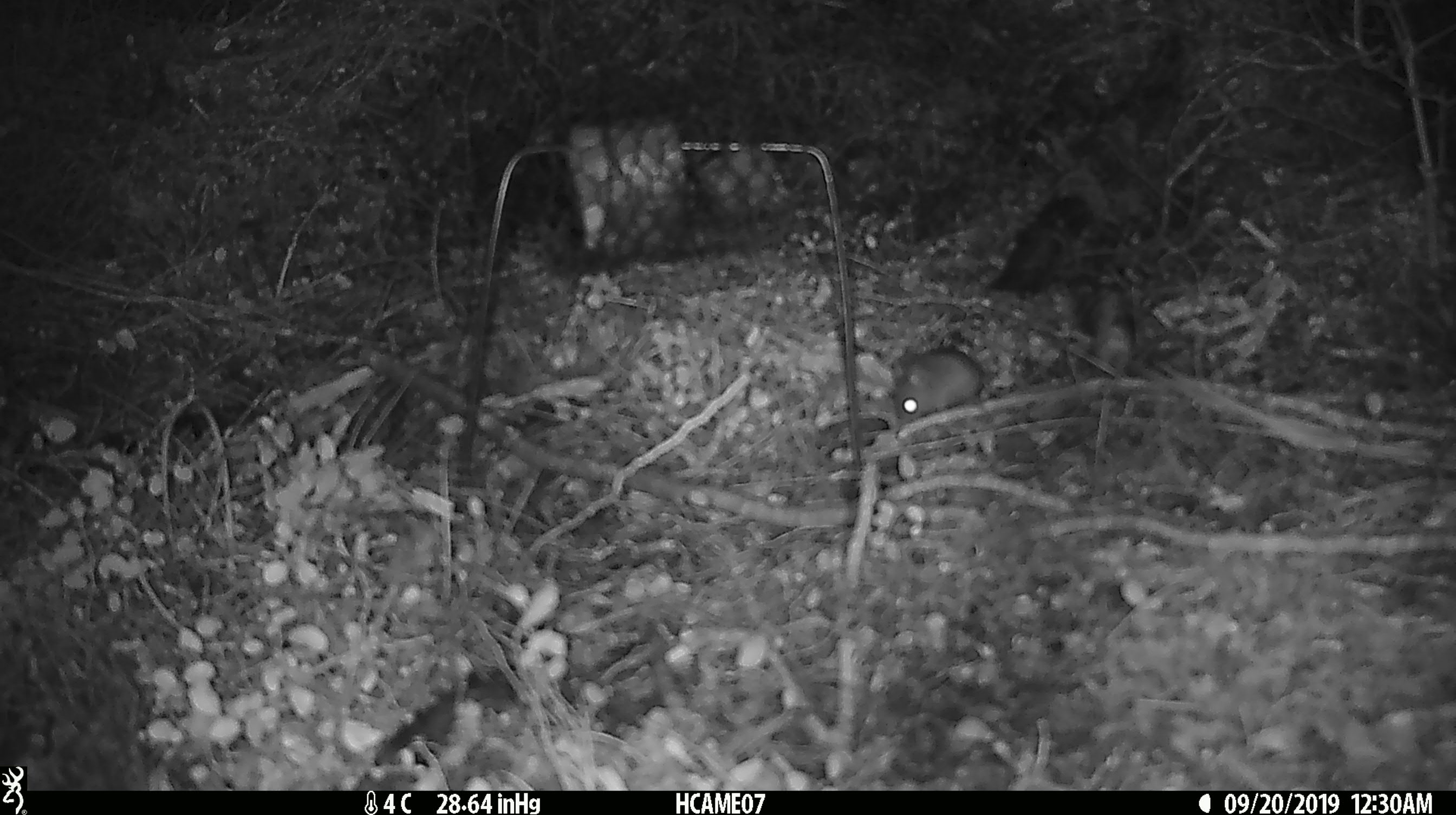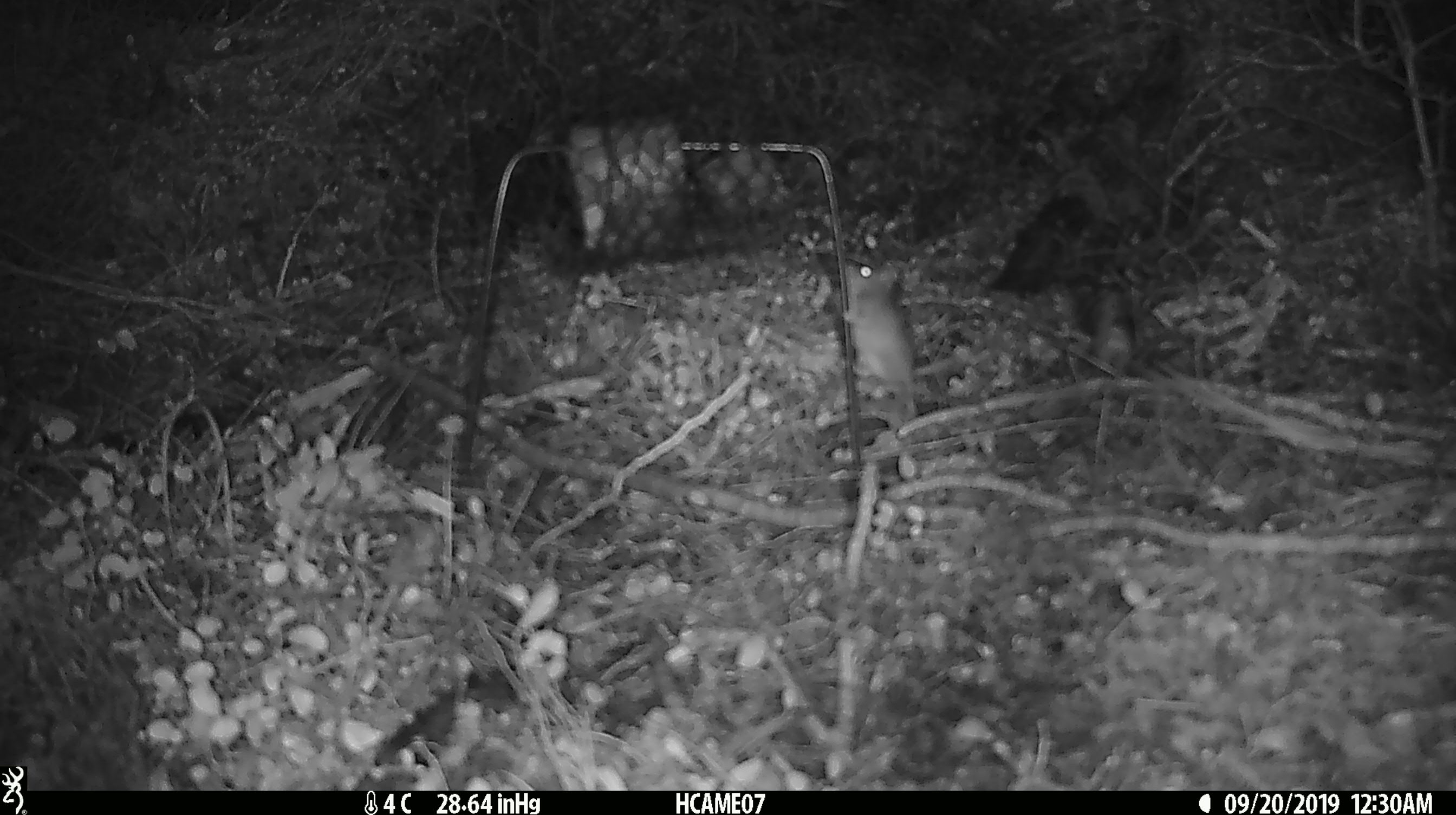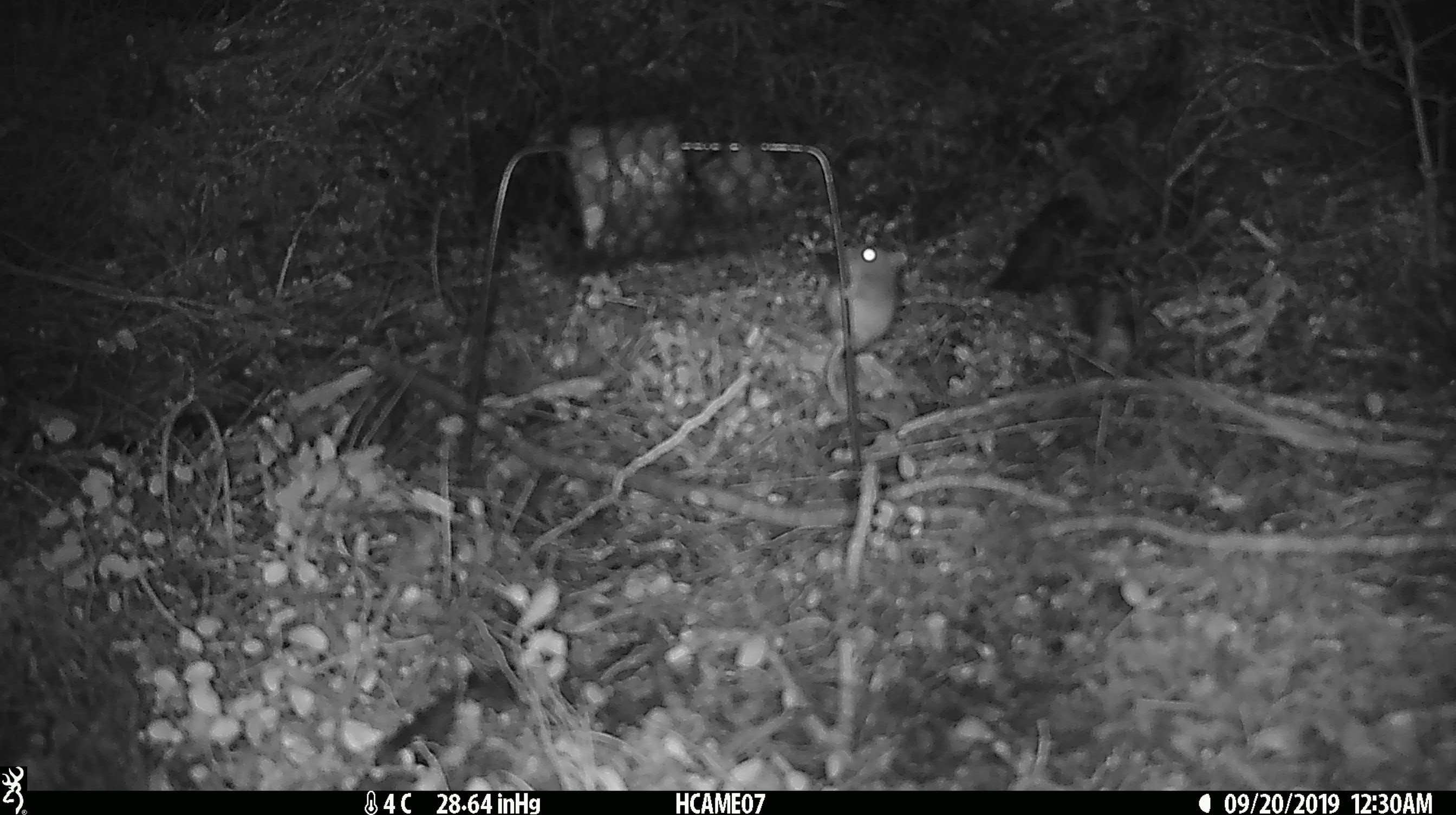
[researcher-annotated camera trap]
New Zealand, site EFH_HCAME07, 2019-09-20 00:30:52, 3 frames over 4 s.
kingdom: Animalia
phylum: Chordata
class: Mammalia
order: Rodentia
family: Muridae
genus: Mus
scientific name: Mus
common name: mouse